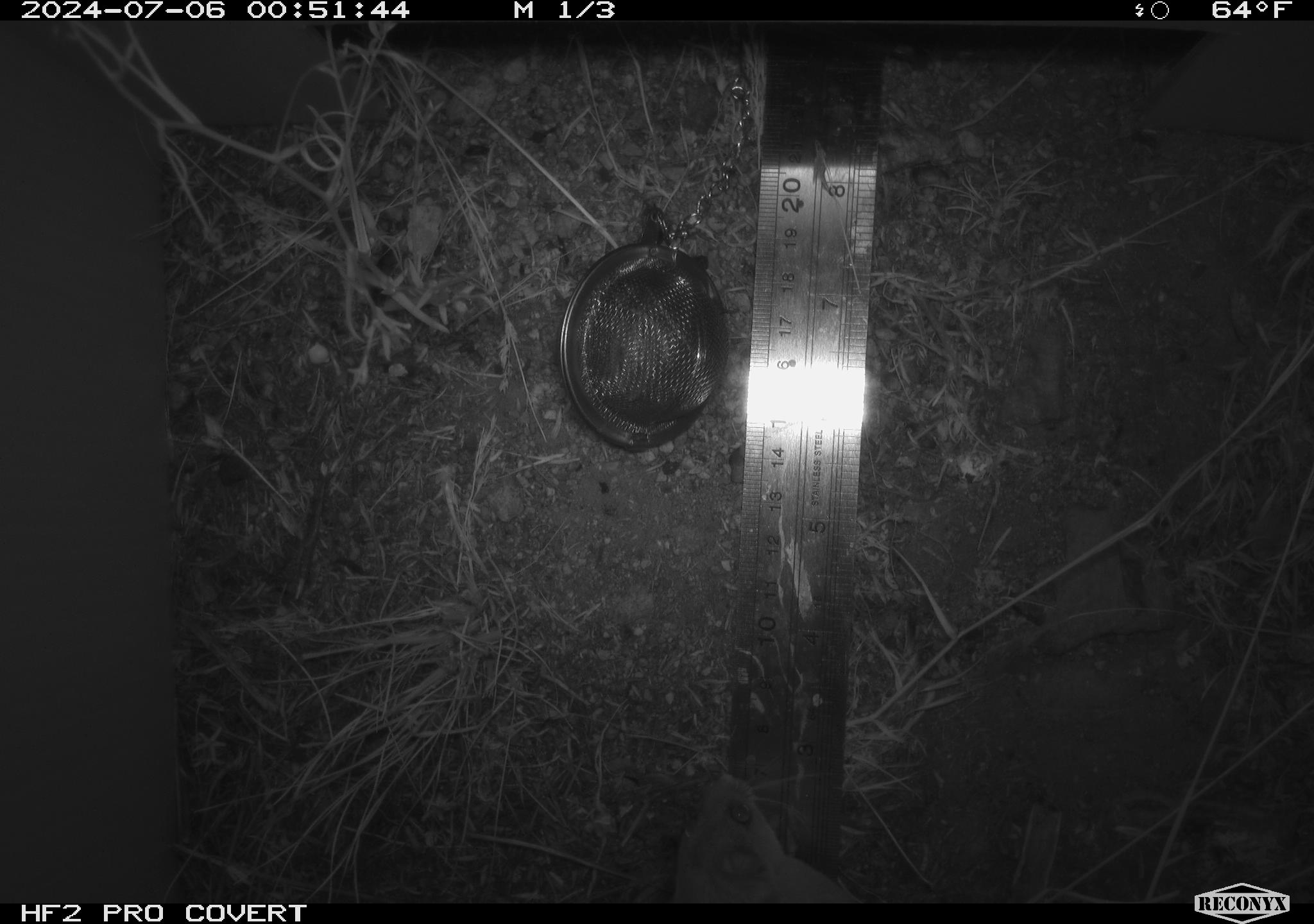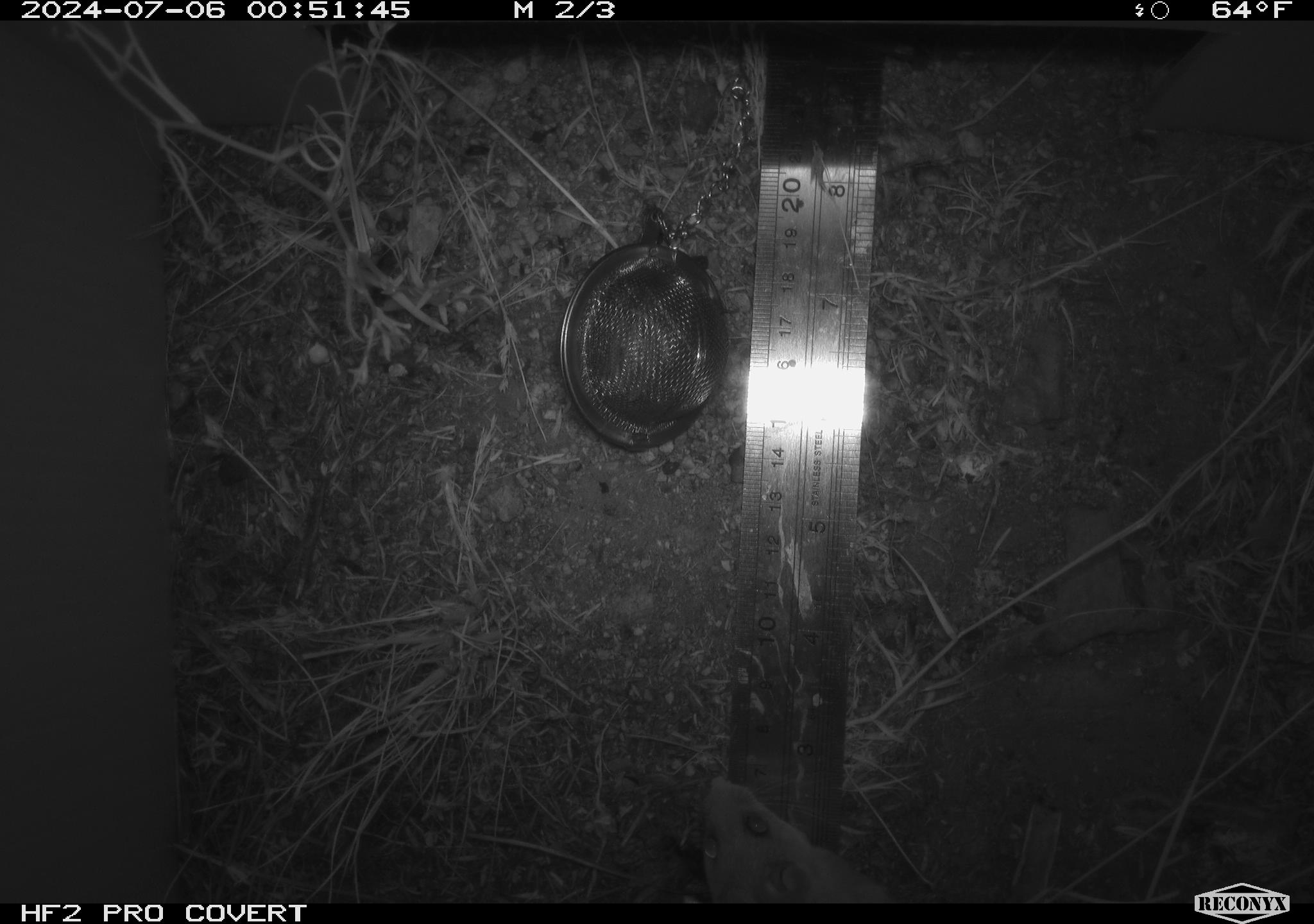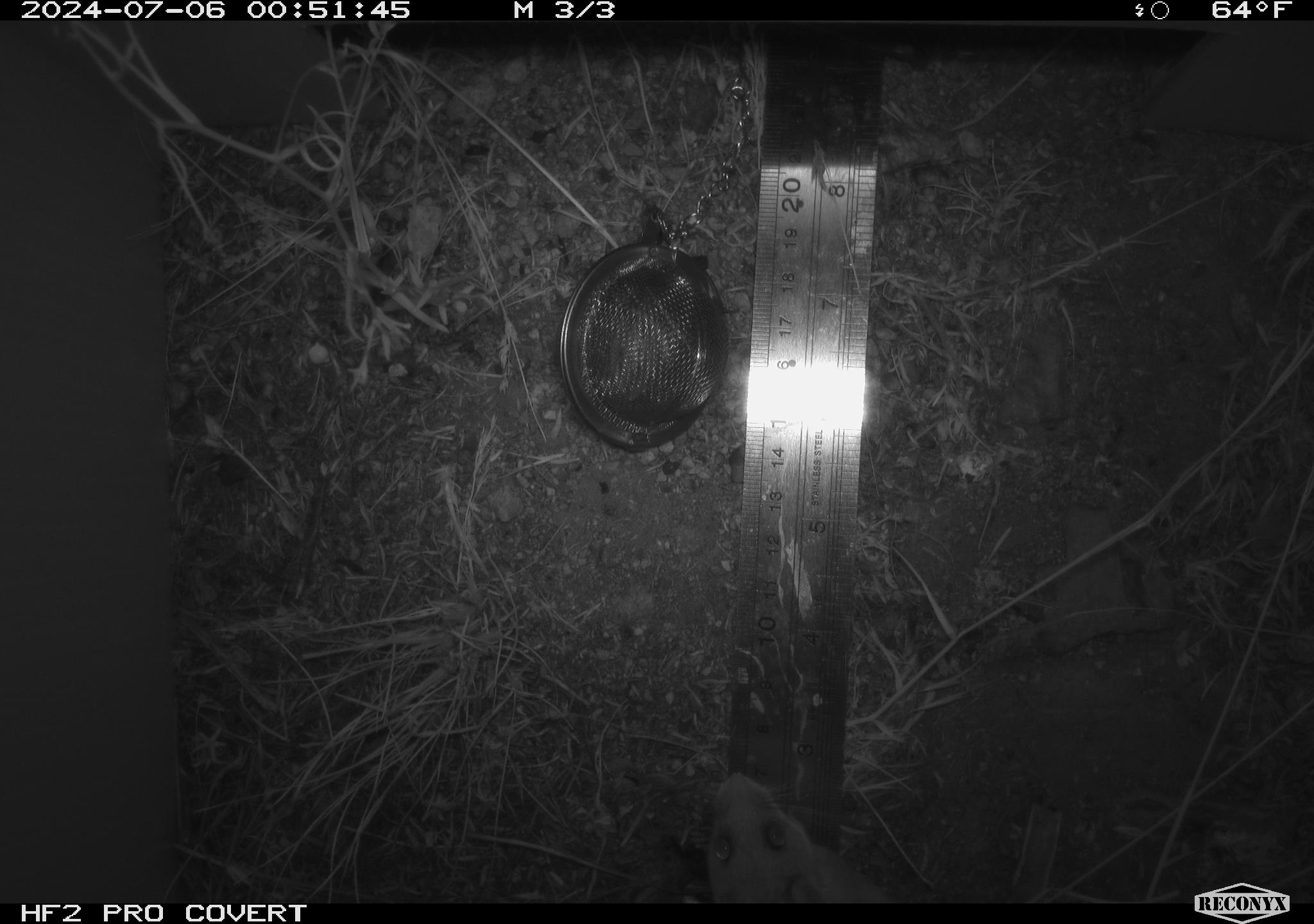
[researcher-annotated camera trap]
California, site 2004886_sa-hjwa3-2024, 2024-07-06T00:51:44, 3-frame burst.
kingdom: Animalia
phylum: Chordata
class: Mammalia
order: Rodentia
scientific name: Rodentia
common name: rodent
Rodent (Rodentia).